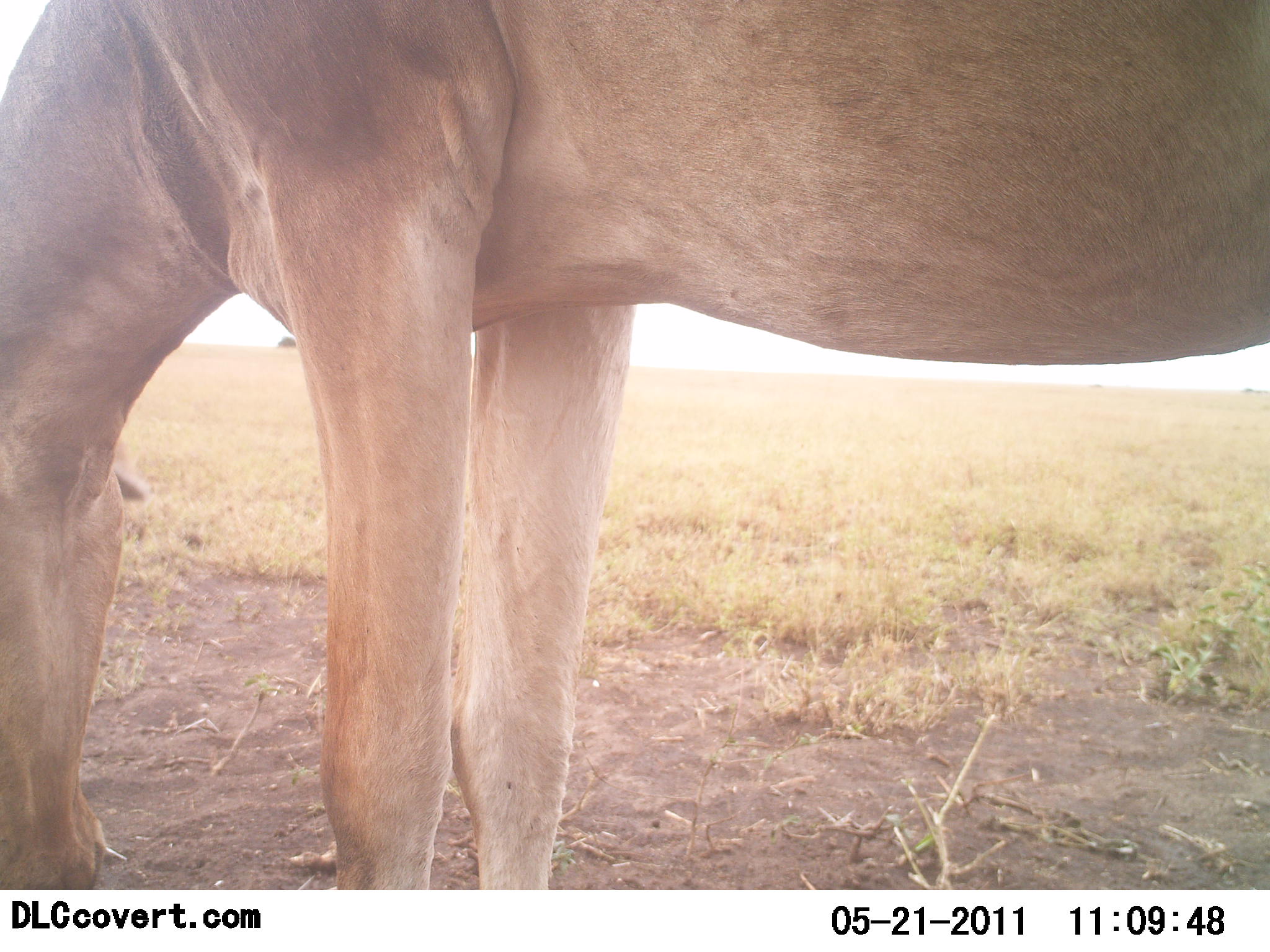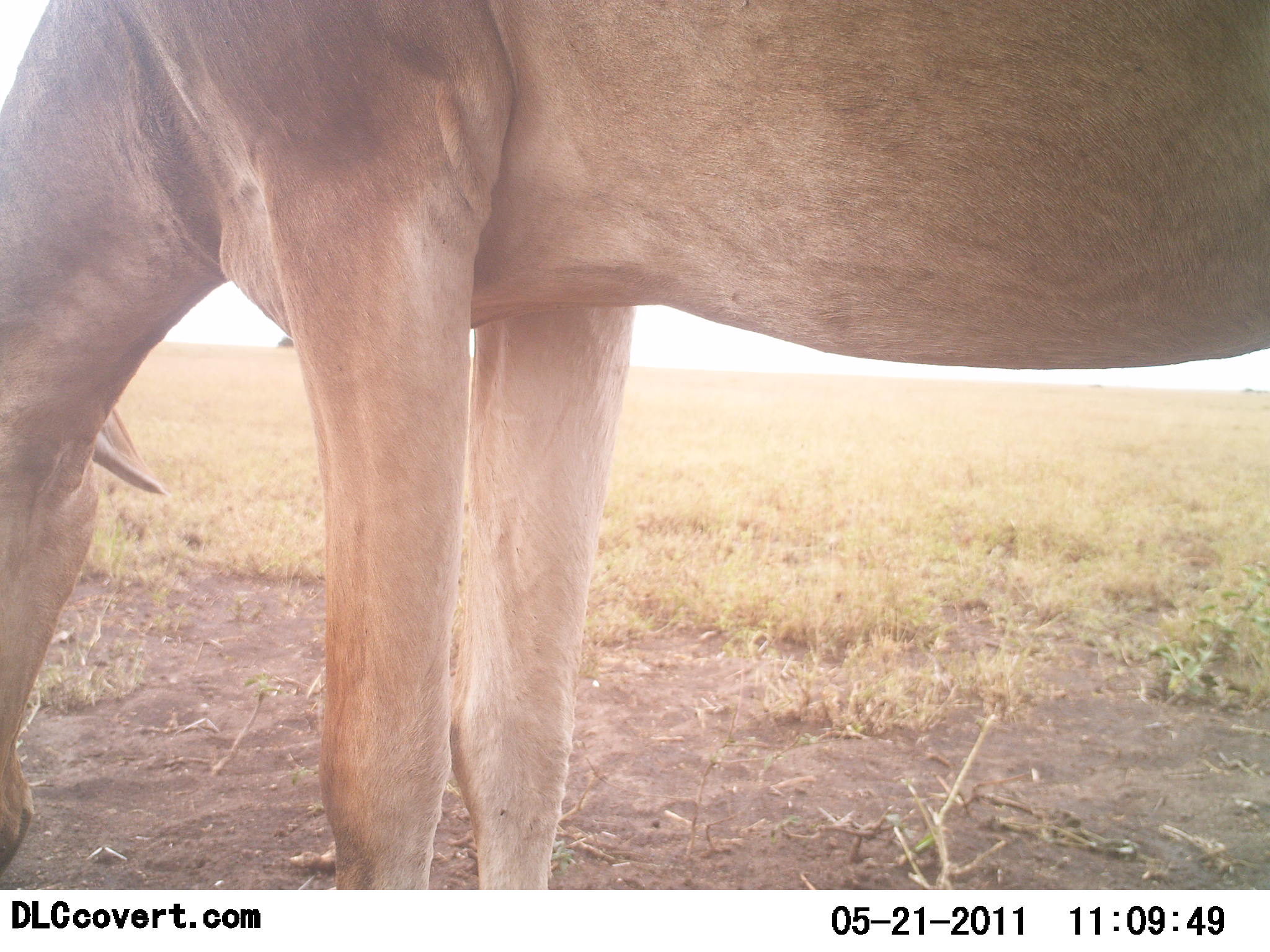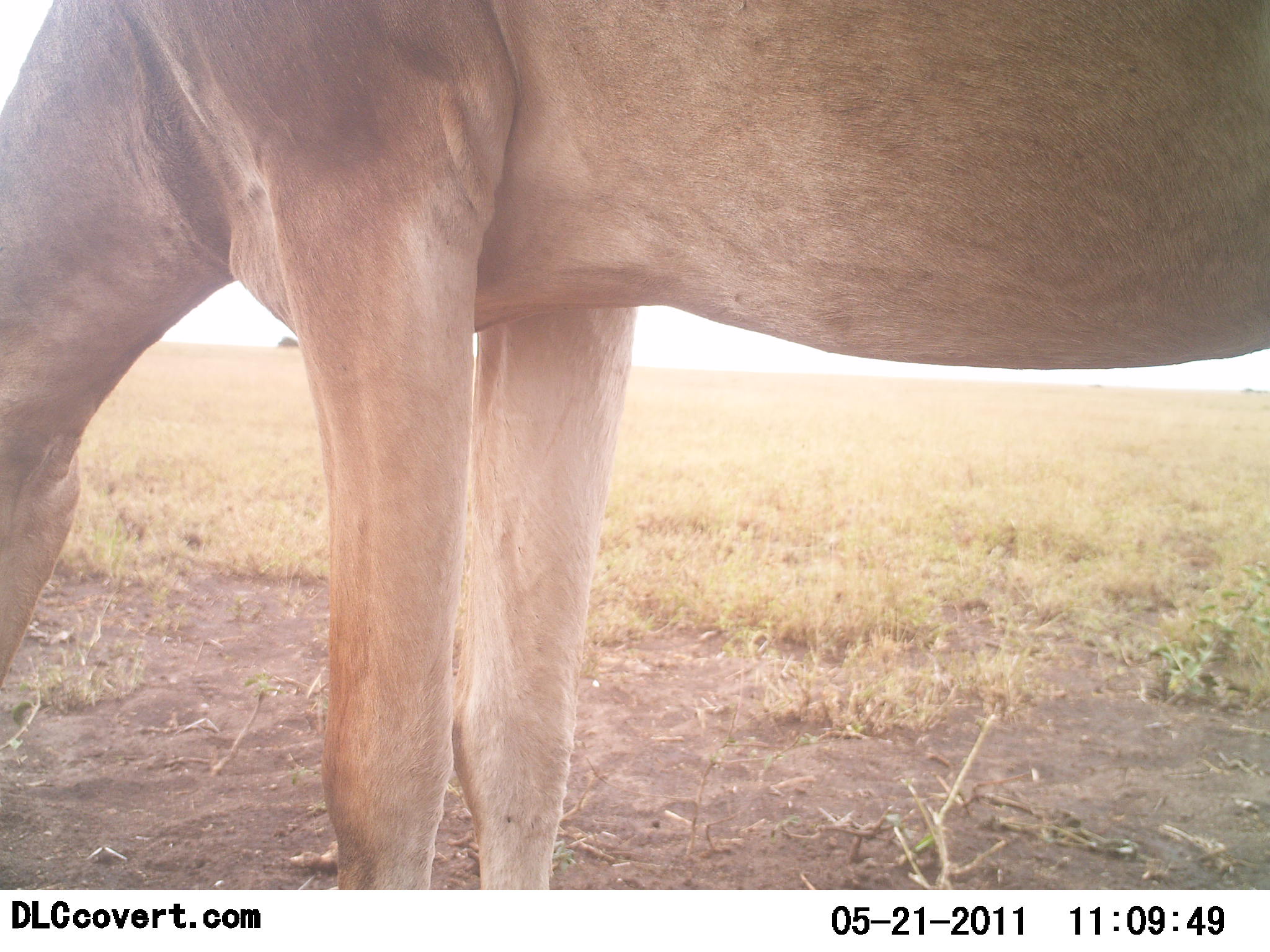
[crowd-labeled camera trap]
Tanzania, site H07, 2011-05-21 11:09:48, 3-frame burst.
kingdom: Animalia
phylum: Chordata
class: Mammalia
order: Artiodactyla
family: Bovidae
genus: Alcelaphus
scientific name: Alcelaphus buselaphus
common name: hartebeest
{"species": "hartebeest (Alcelaphus buselaphus)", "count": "1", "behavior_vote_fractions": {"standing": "30%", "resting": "10%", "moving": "0%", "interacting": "0%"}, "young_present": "0%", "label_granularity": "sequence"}